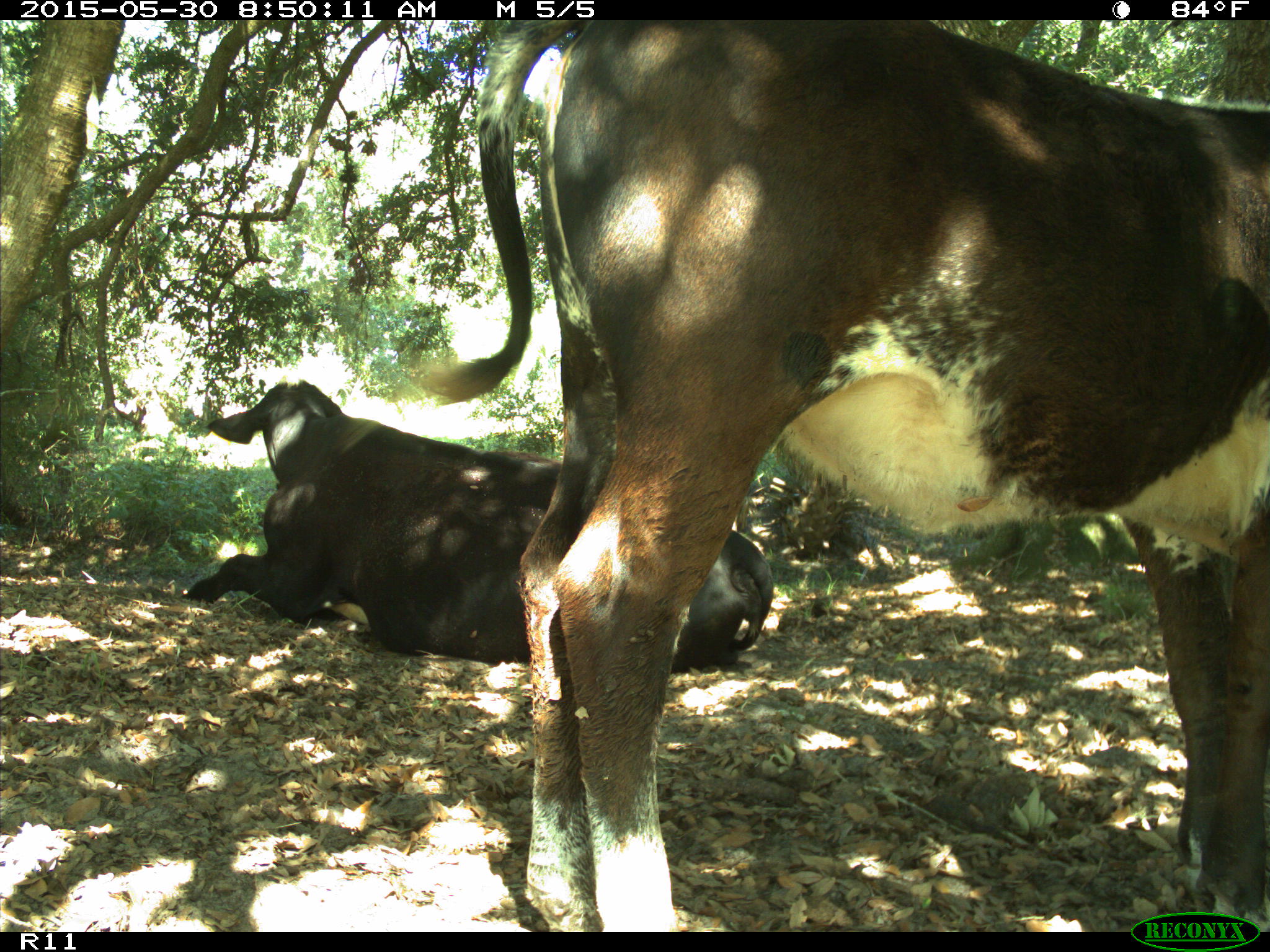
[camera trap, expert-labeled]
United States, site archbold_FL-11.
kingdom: Animalia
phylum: Chordata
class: Mammalia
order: Artiodactyla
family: Bovidae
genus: Bos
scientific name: Bos taurus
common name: domestic cow